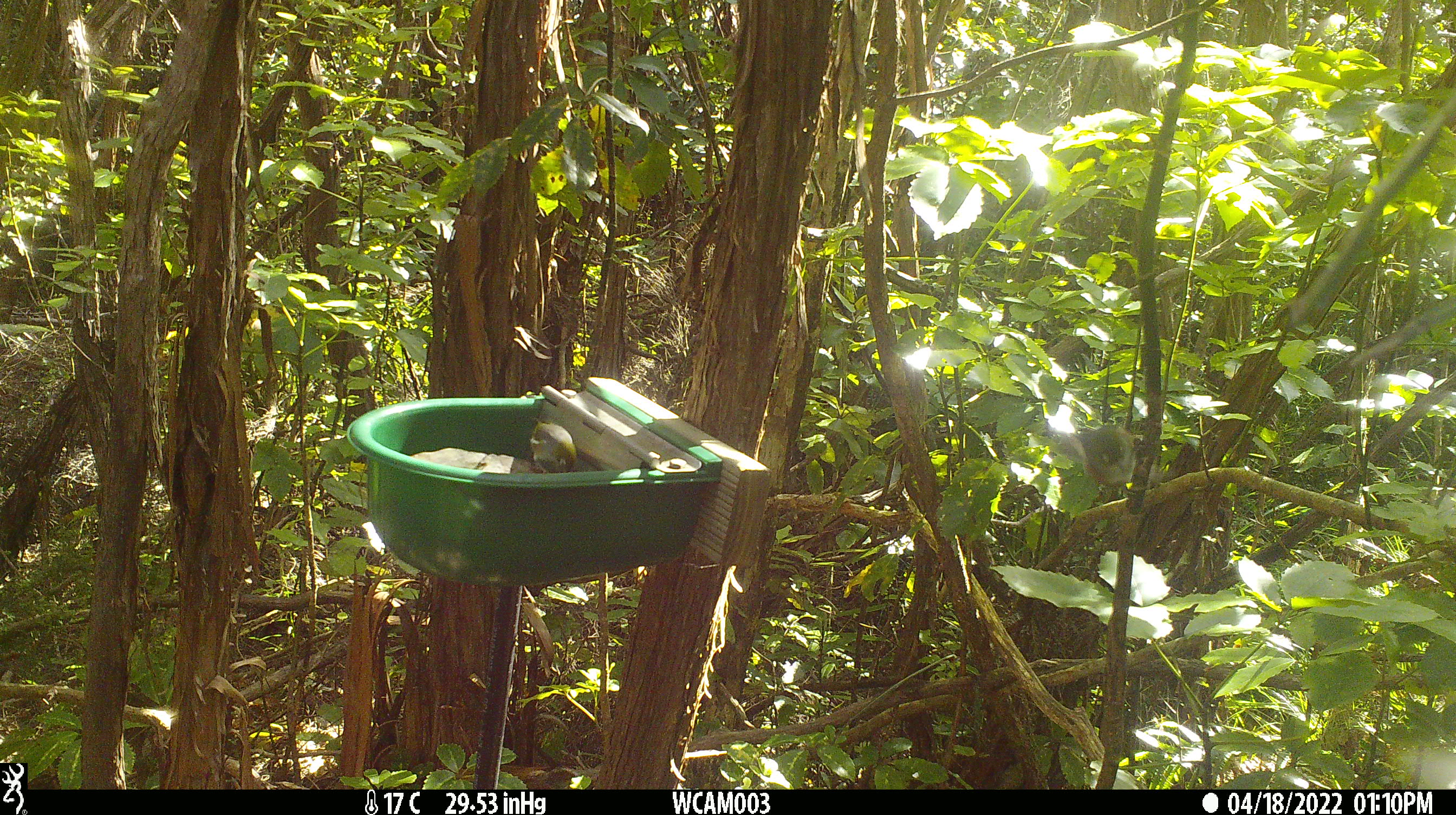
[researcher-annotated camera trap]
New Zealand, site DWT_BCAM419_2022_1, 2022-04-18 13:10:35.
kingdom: Animalia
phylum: Chordata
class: Aves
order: Passeriformes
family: Zosteropidae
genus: Zosterops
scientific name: Zosterops lateralis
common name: silvereye